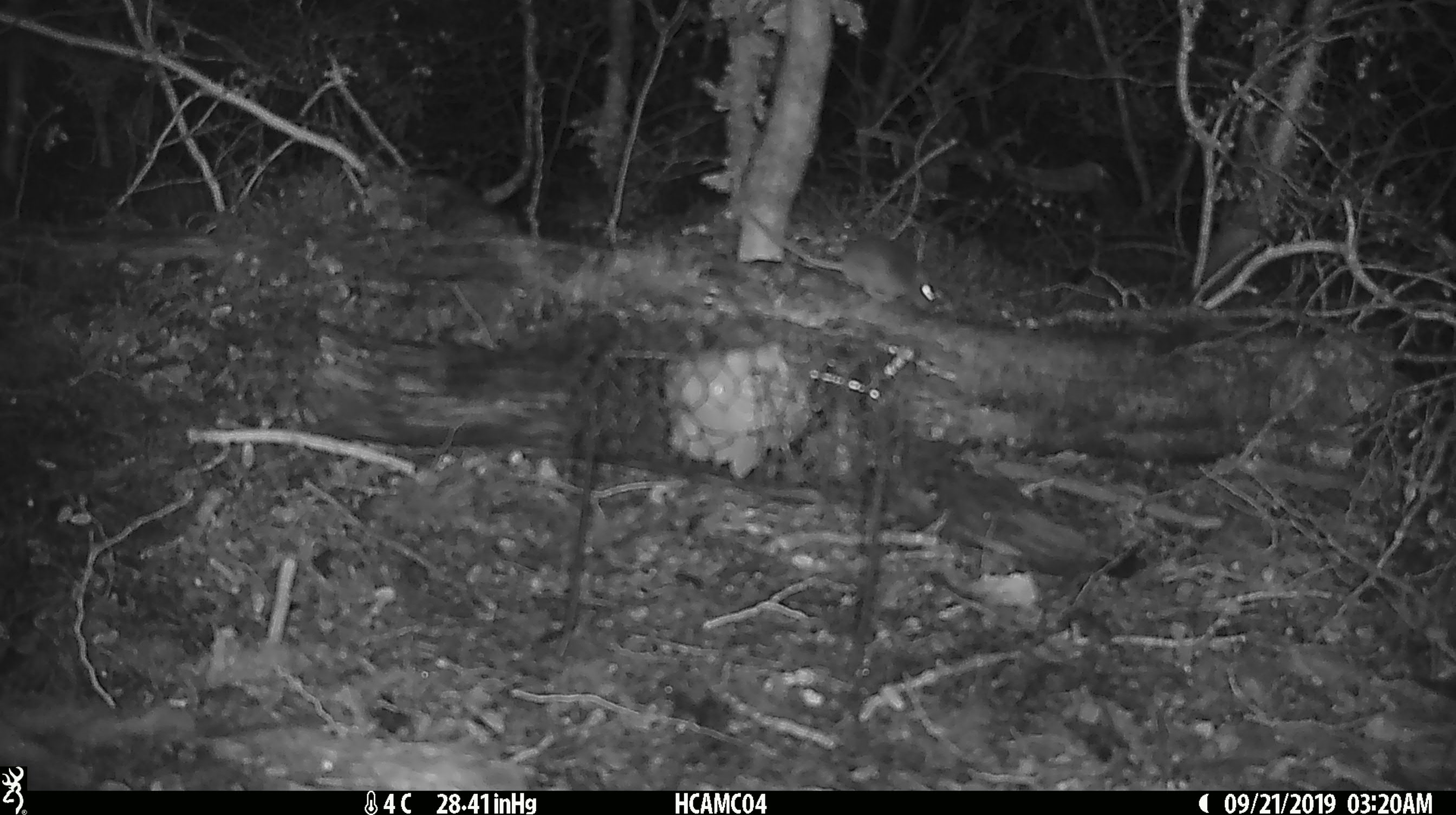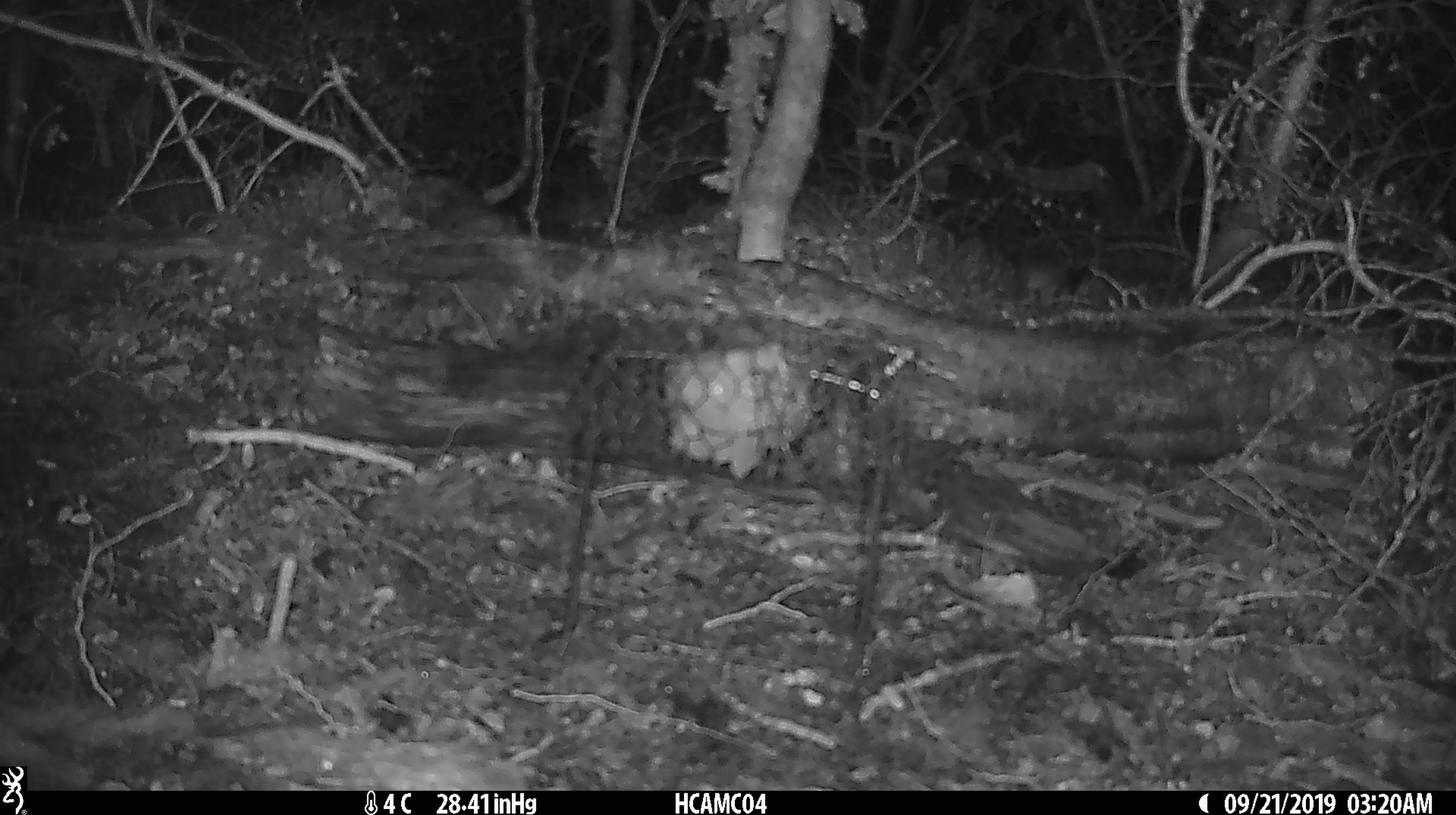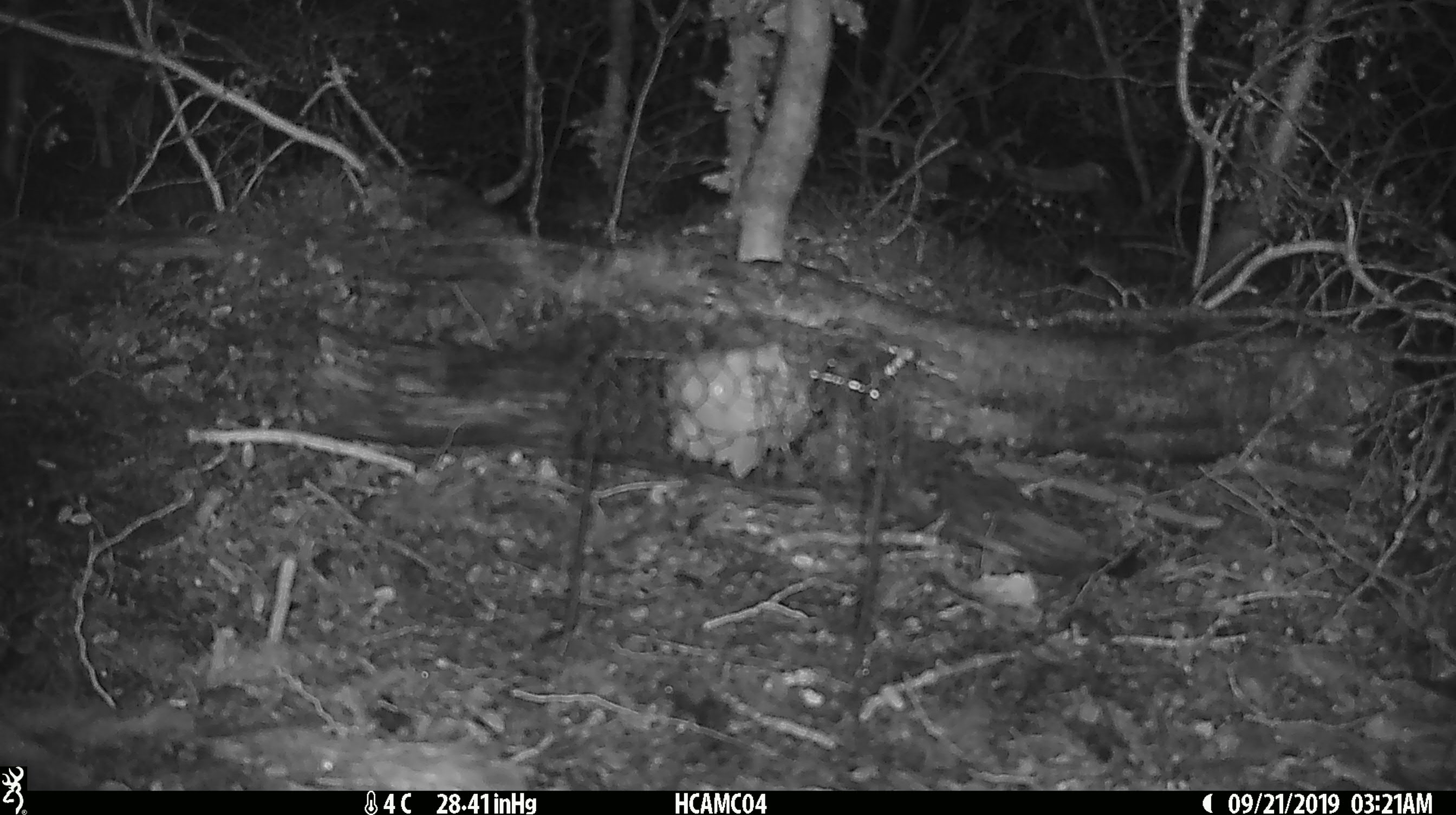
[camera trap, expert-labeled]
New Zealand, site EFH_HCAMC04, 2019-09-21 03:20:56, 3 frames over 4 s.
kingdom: Animalia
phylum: Chordata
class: Mammalia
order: Rodentia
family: Muridae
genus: Mus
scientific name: Mus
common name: mouse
Mouse (Mus).